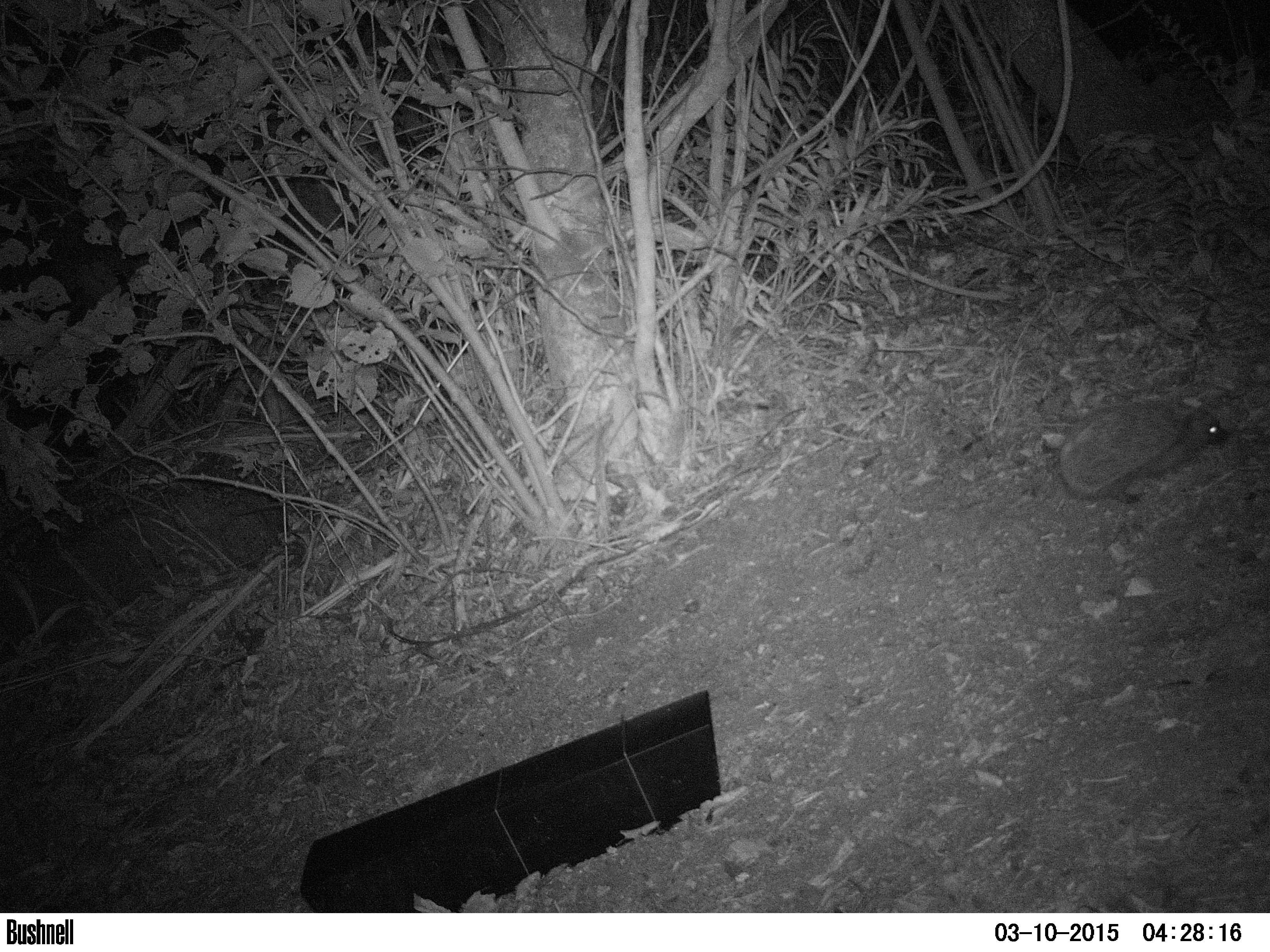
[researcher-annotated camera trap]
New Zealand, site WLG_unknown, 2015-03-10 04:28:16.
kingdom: Animalia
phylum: Chordata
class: Mammalia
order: Eulipotyphla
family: Erinaceidae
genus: Erinaceus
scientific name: Erinaceus europaeus europaeus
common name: european hedgehog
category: hedgehog